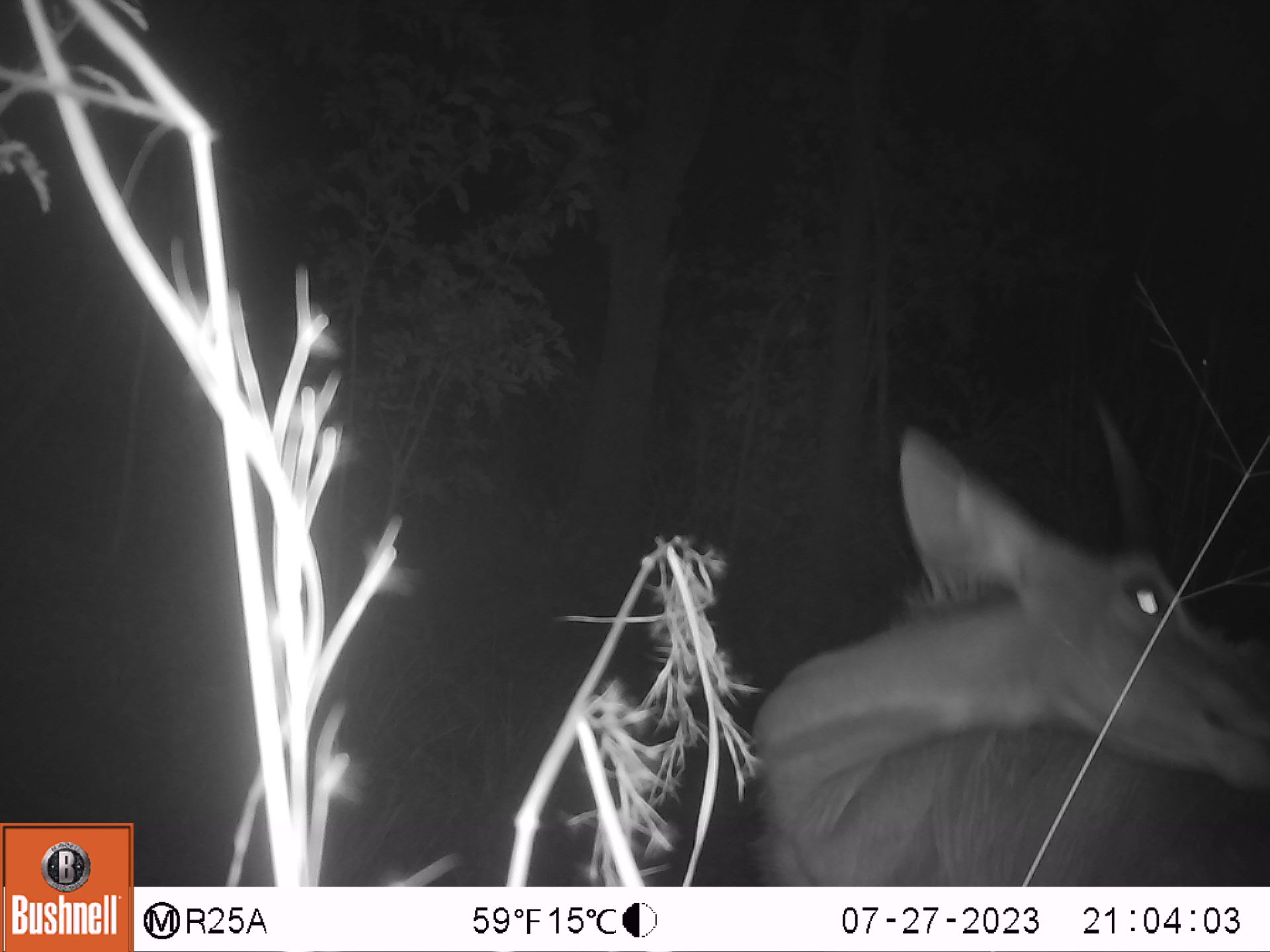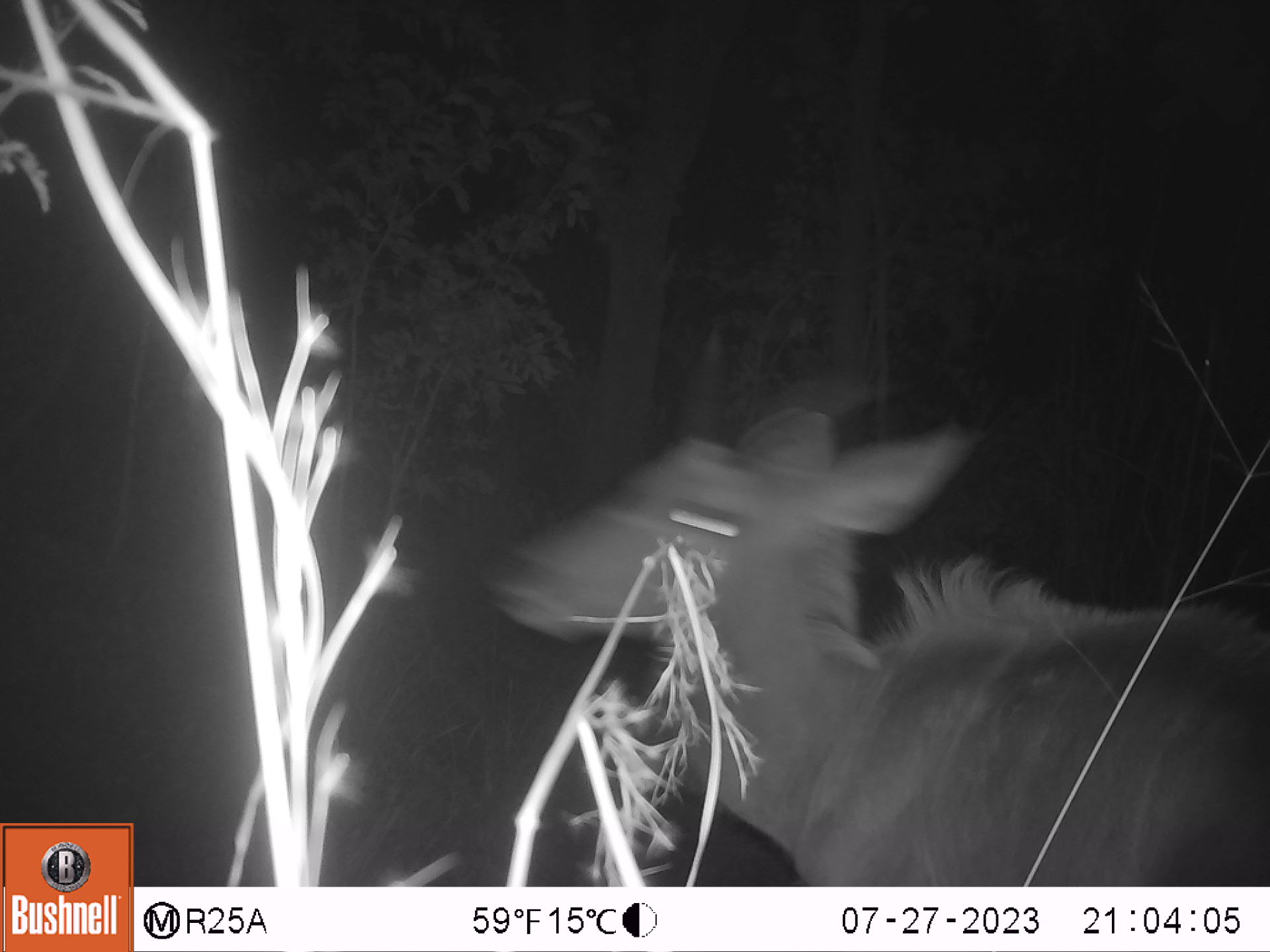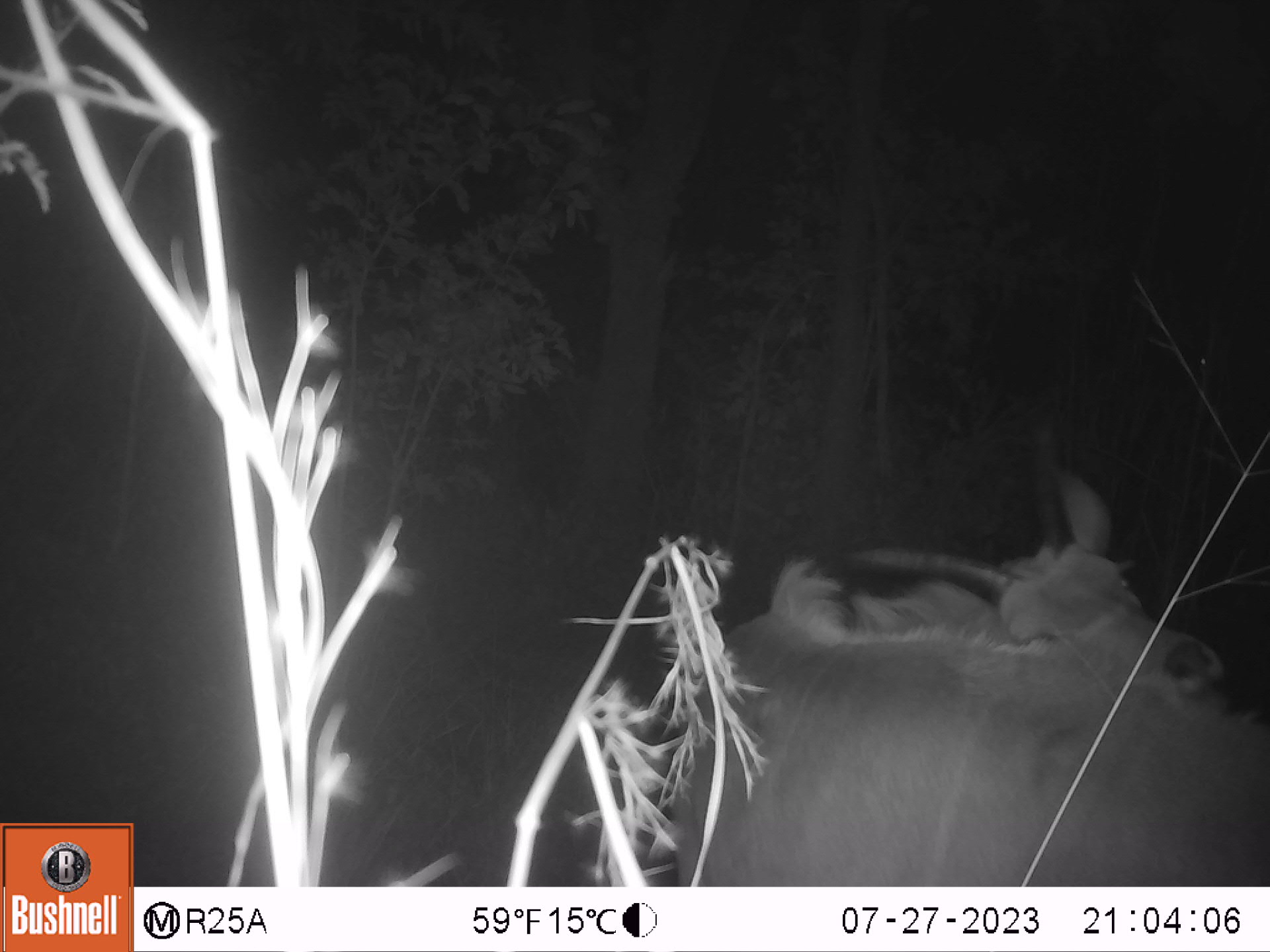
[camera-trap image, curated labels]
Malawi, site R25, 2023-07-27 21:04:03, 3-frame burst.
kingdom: Animalia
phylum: Chordata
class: Mammalia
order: Artiodactyla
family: Bovidae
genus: Tragelaphus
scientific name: Tragelaphus strepsiceros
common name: greater kudu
Greater kudu (Tragelaphus strepsiceros), count 1.